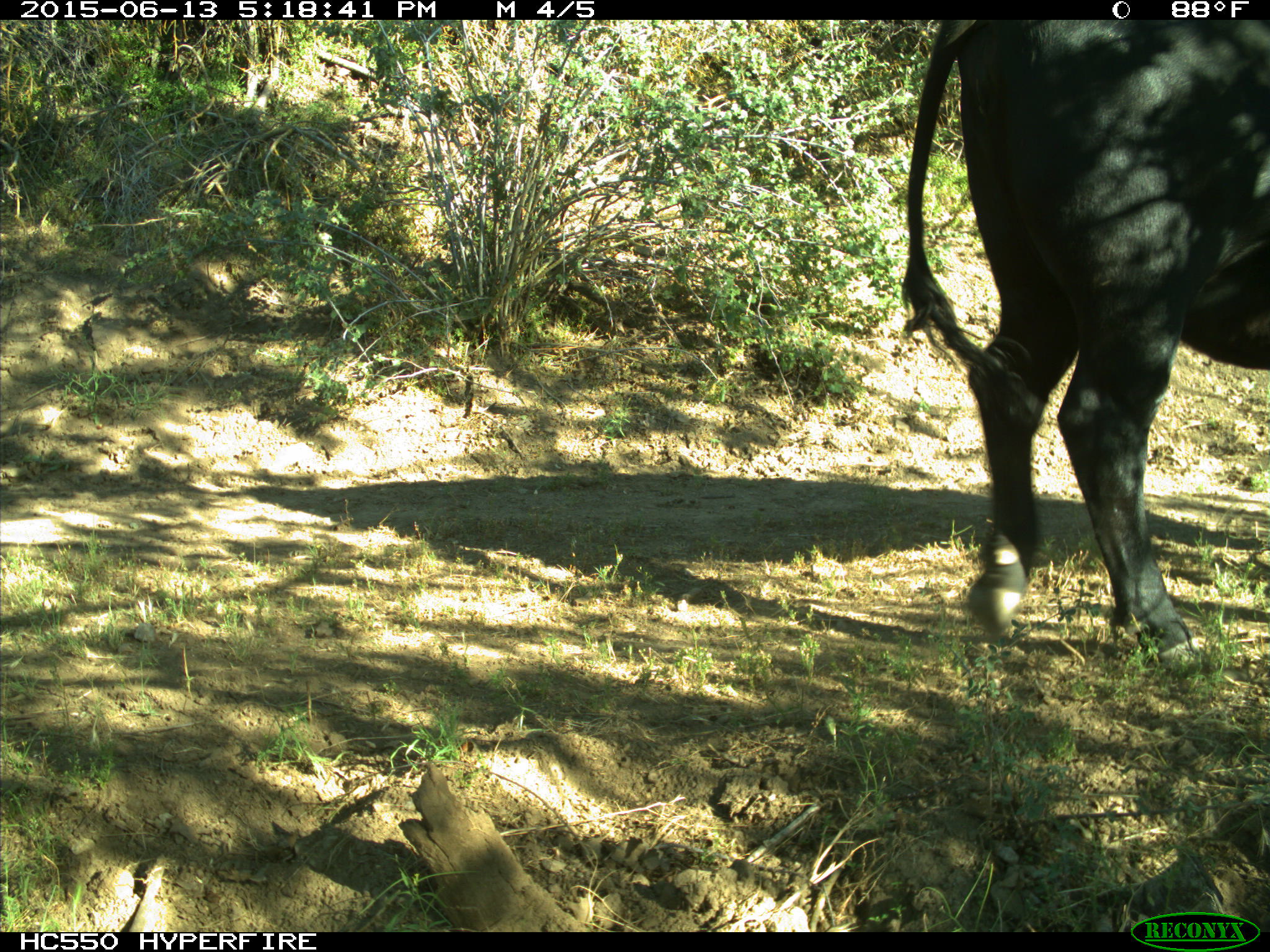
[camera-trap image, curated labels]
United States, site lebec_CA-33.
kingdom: Animalia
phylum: Chordata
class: Mammalia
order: Artiodactyla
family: Bovidae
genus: Bos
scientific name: Bos taurus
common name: domestic cow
Bos taurus (domestic cow).